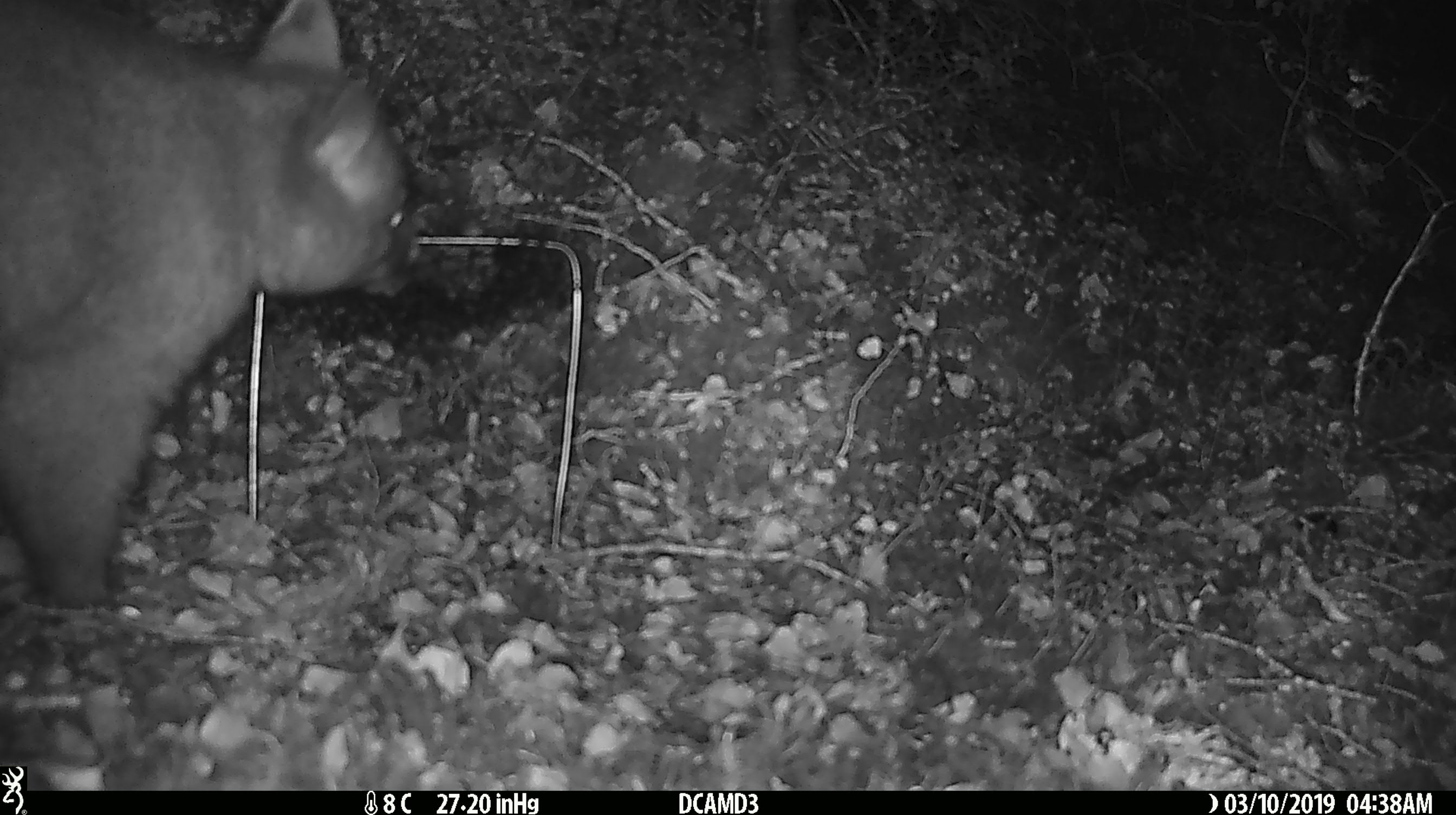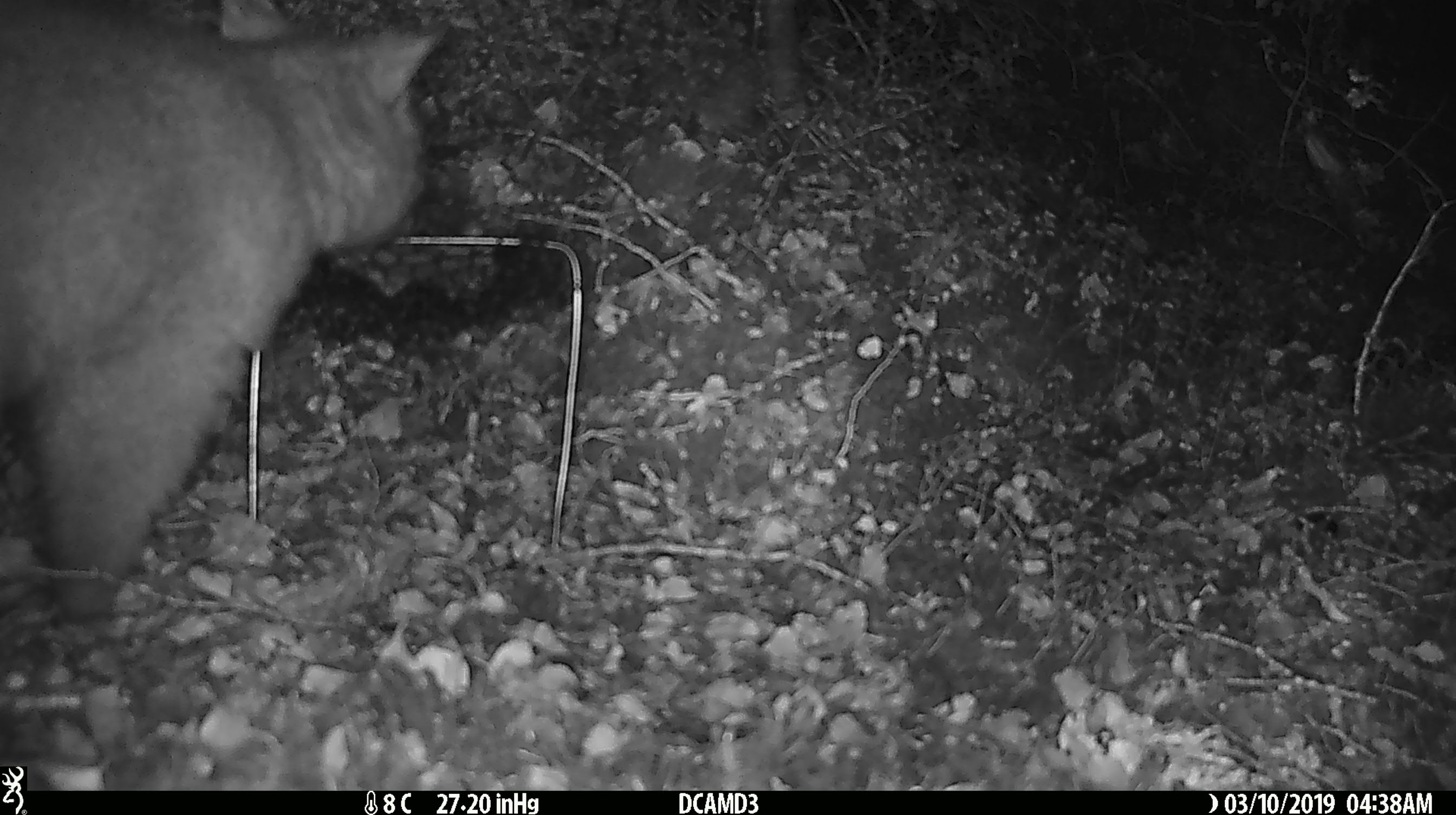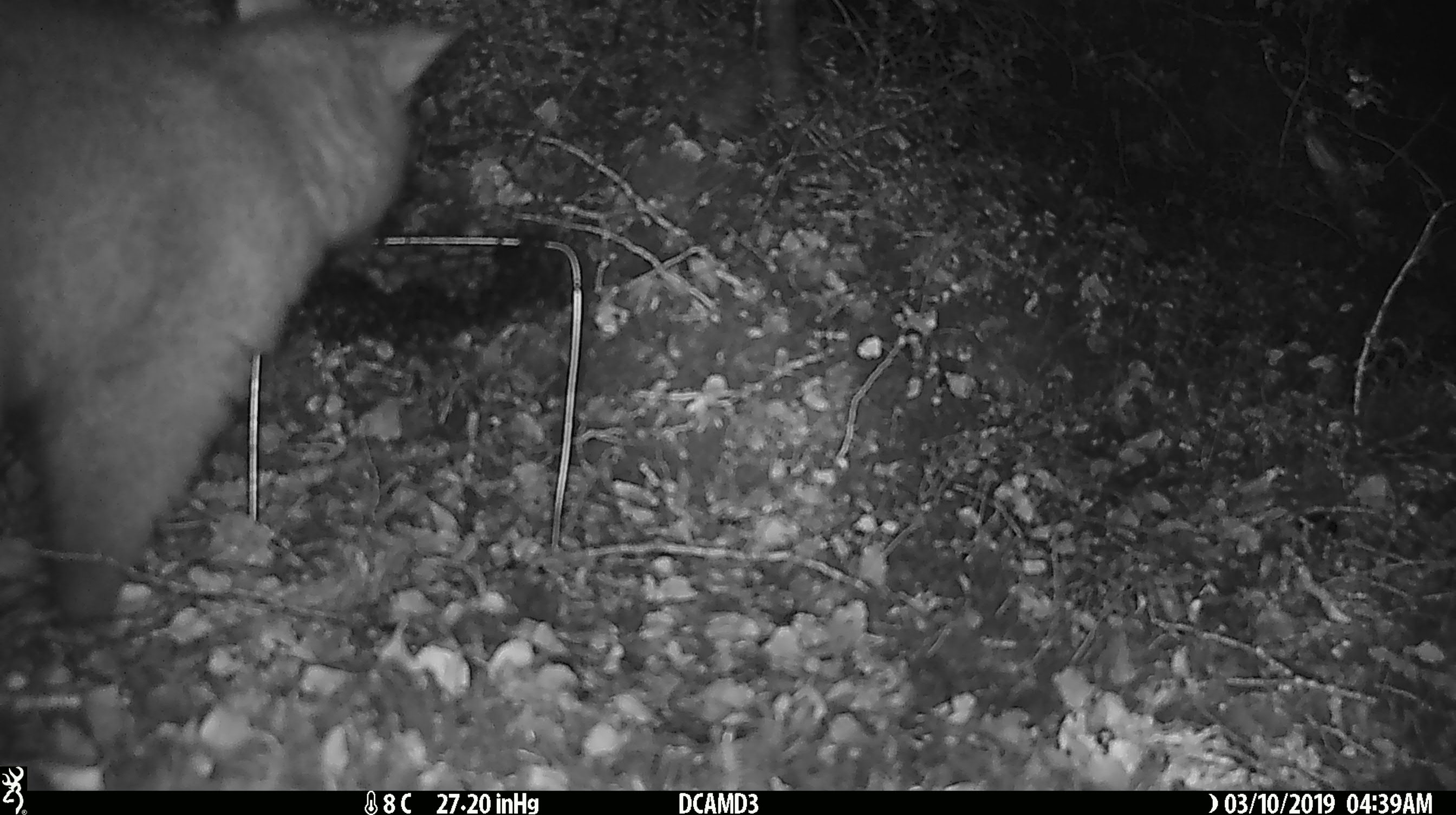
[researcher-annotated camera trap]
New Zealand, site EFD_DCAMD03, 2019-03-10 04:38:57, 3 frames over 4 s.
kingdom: Animalia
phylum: Chordata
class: Mammalia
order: Diprotodontia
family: Phalangeridae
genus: Trichosurus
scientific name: Trichosurus vulpecula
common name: common brushtail possum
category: possum